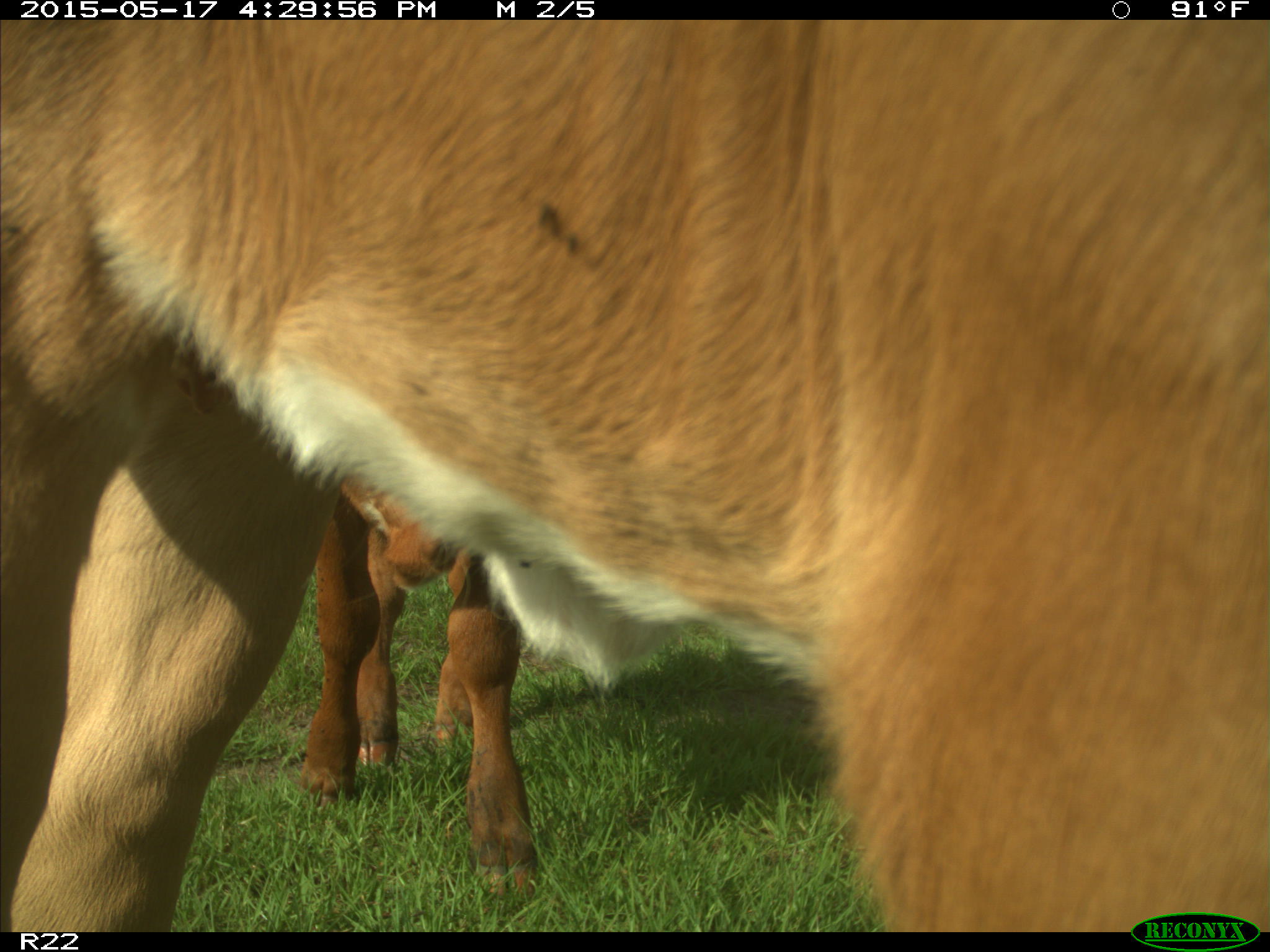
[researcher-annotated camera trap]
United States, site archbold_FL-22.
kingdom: Animalia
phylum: Chordata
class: Mammalia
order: Artiodactyla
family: Bovidae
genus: Bos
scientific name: Bos taurus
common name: domestic cow